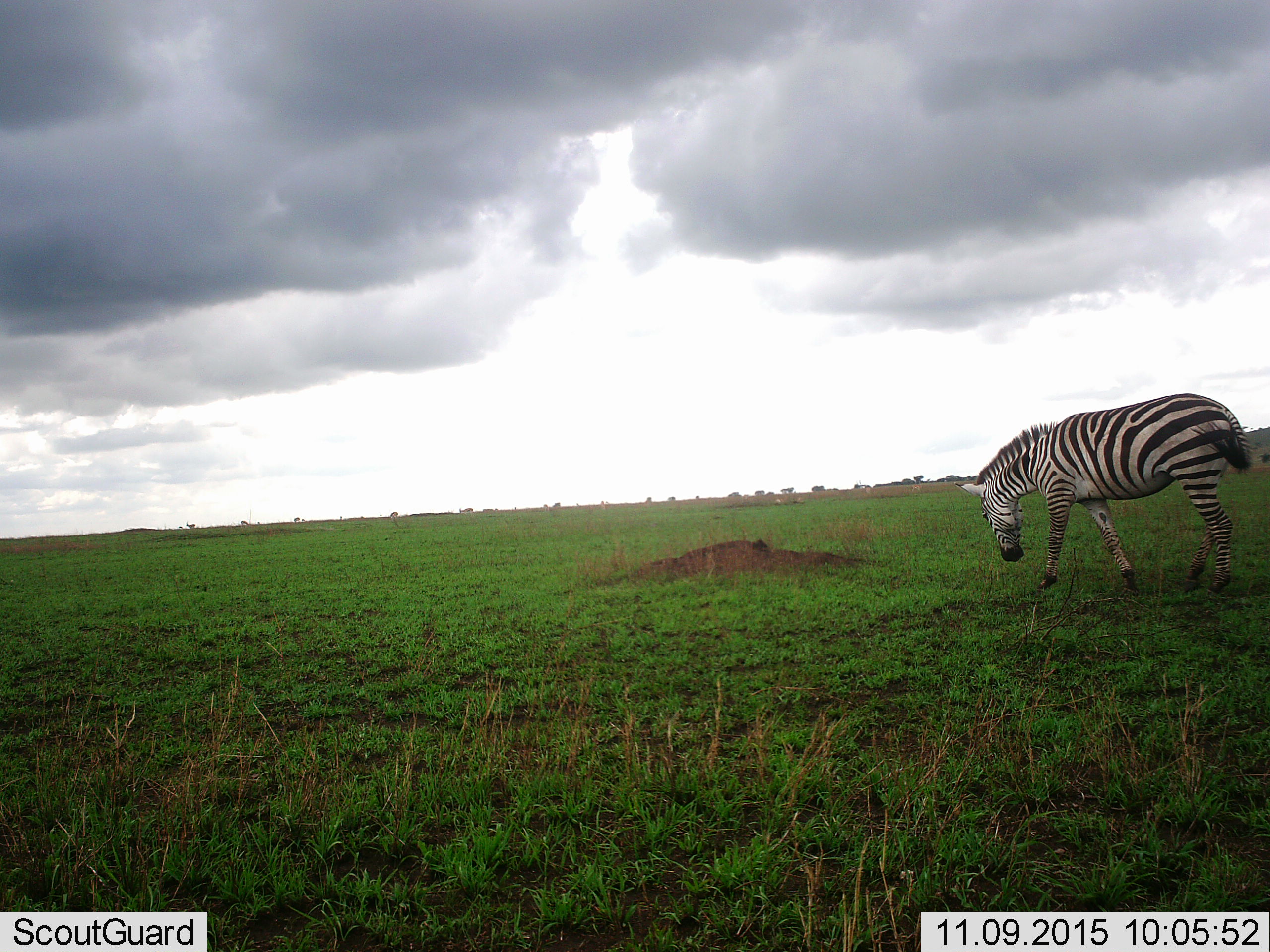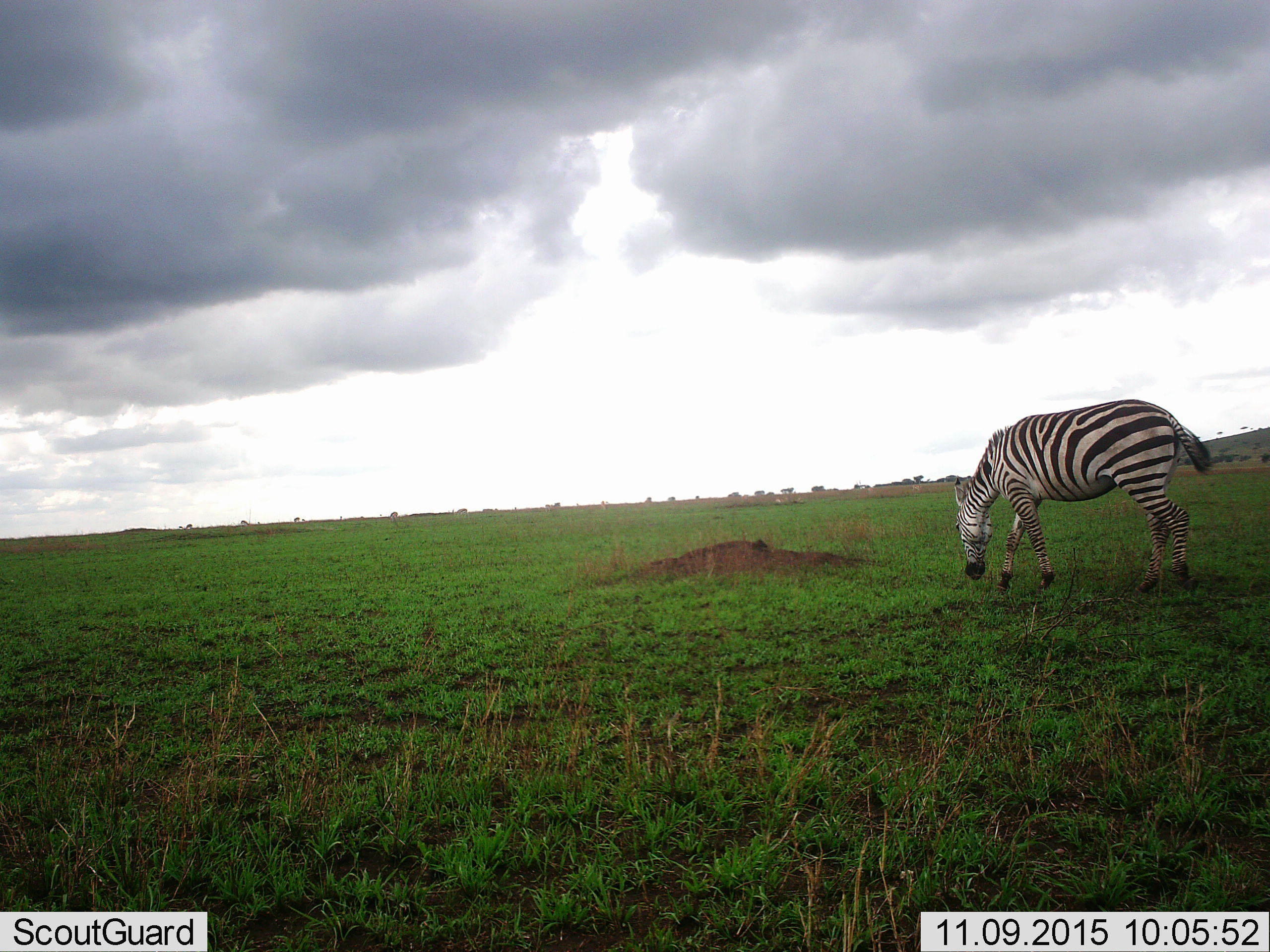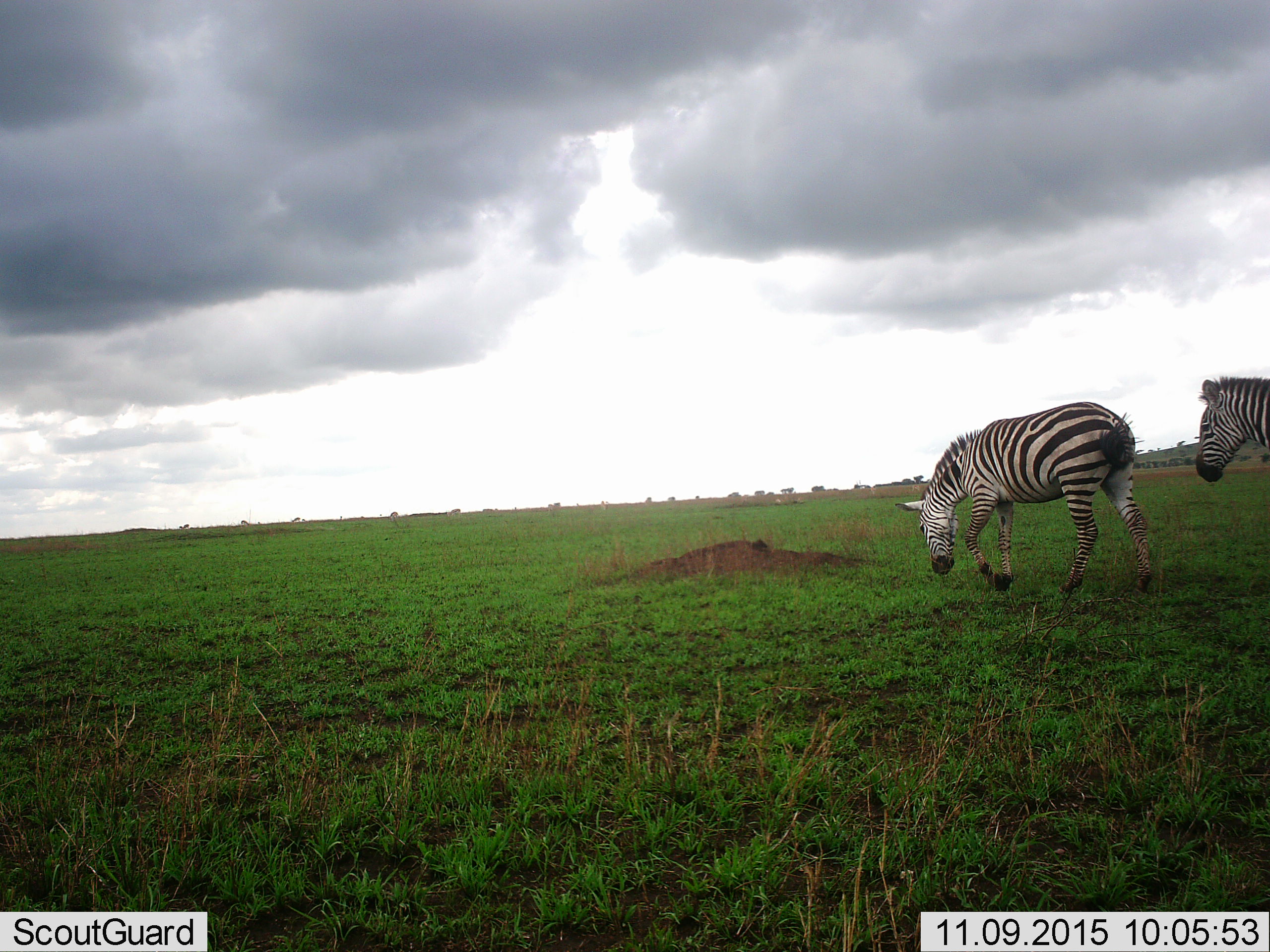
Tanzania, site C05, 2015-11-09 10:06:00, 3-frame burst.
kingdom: Animalia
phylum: Chordata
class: Mammalia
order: Perissodactyla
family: Equidae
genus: Equus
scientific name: Equus quagga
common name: plains zebra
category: zebra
Zebra (plains zebra) (Equus quagga), count 2. Behavior (volunteer vote fractions): standing 18%, resting 0%, moving 76%, interacting 0%. Young present (vote fraction): 6%. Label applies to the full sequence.